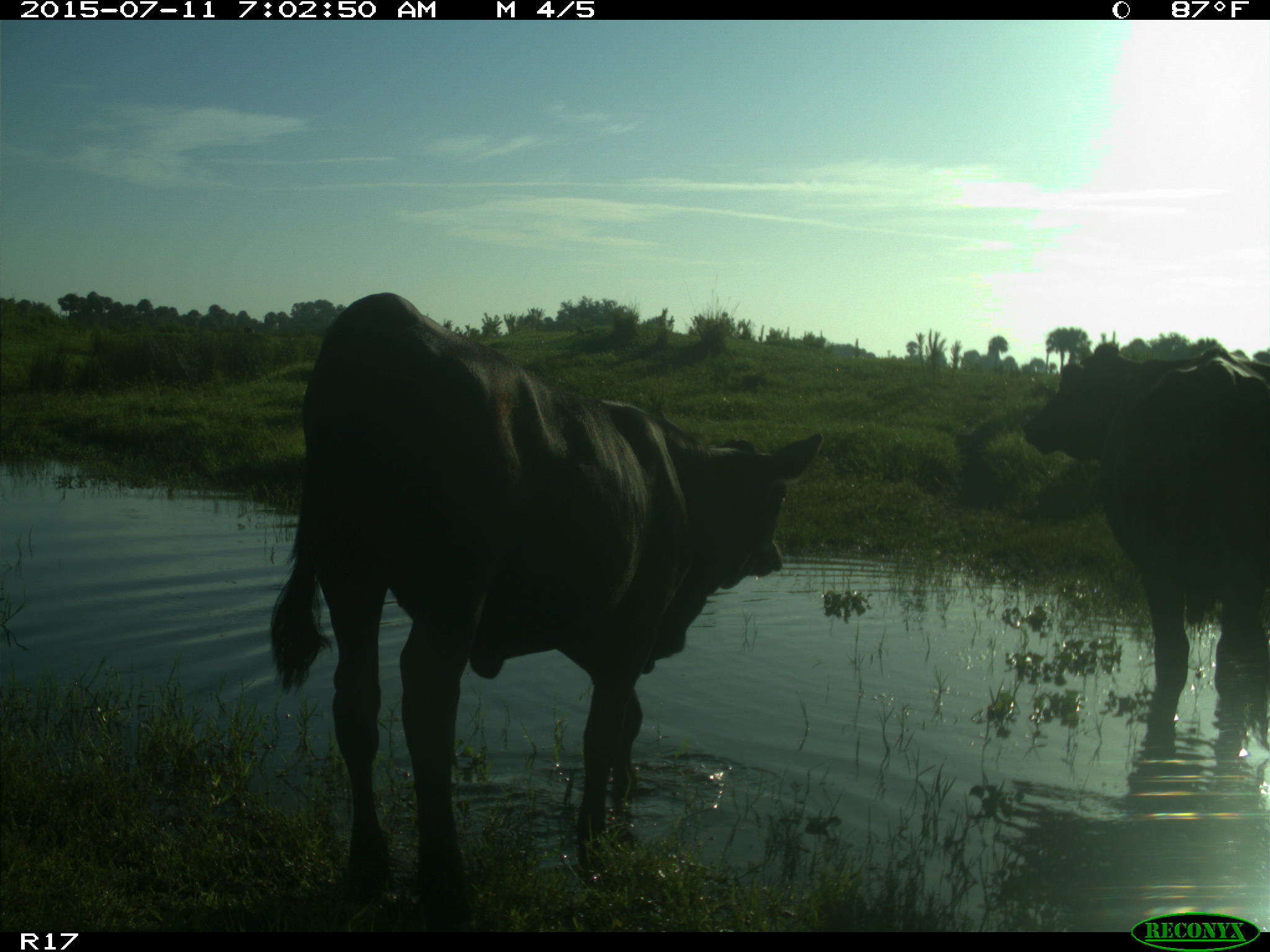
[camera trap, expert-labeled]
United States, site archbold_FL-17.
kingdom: Animalia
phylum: Chordata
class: Mammalia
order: Artiodactyla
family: Bovidae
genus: Bos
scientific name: Bos taurus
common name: domestic cow